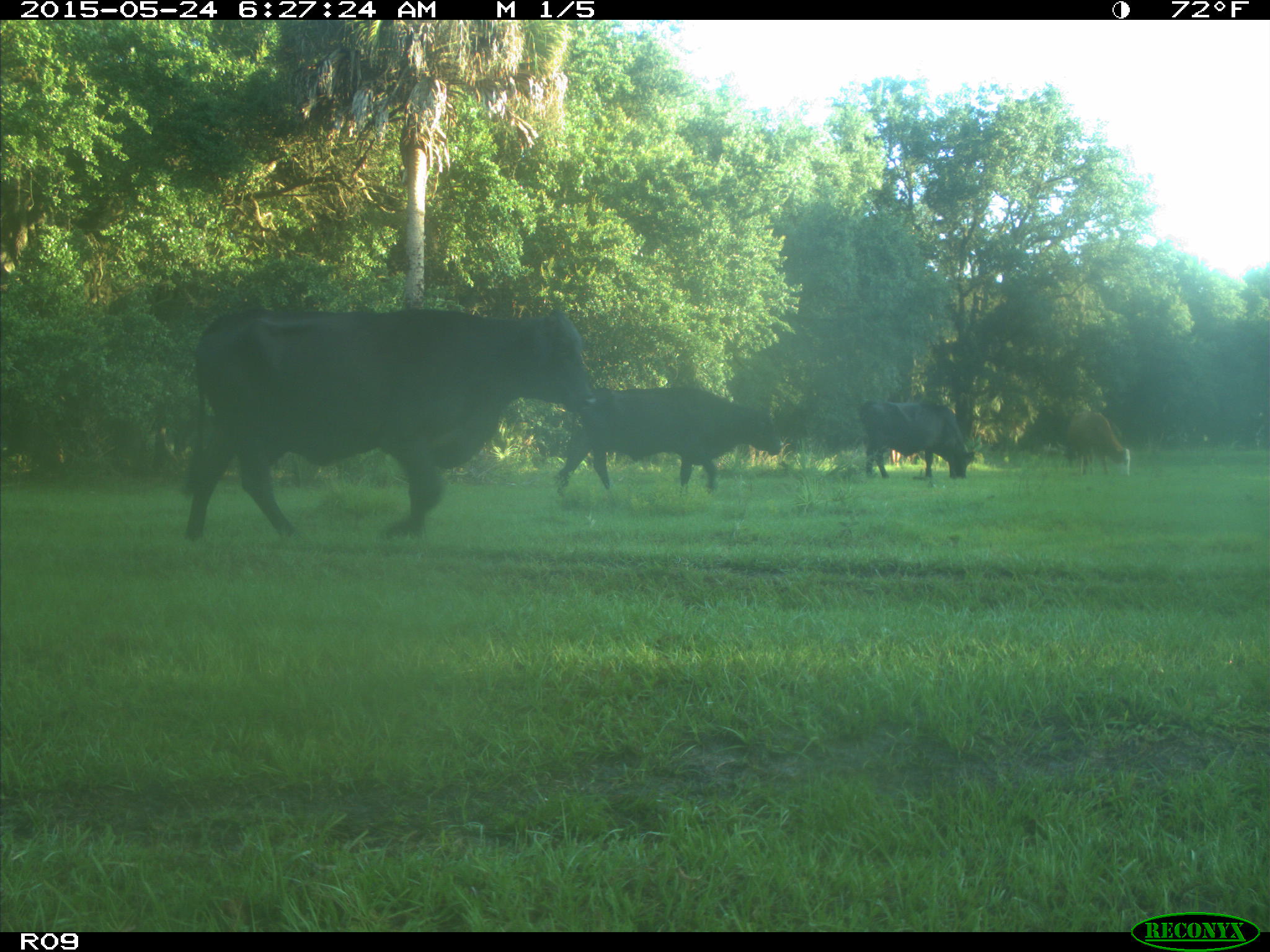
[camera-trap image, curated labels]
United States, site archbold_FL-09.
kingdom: Animalia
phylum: Chordata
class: Mammalia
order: Artiodactyla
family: Bovidae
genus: Bos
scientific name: Bos taurus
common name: domestic cow